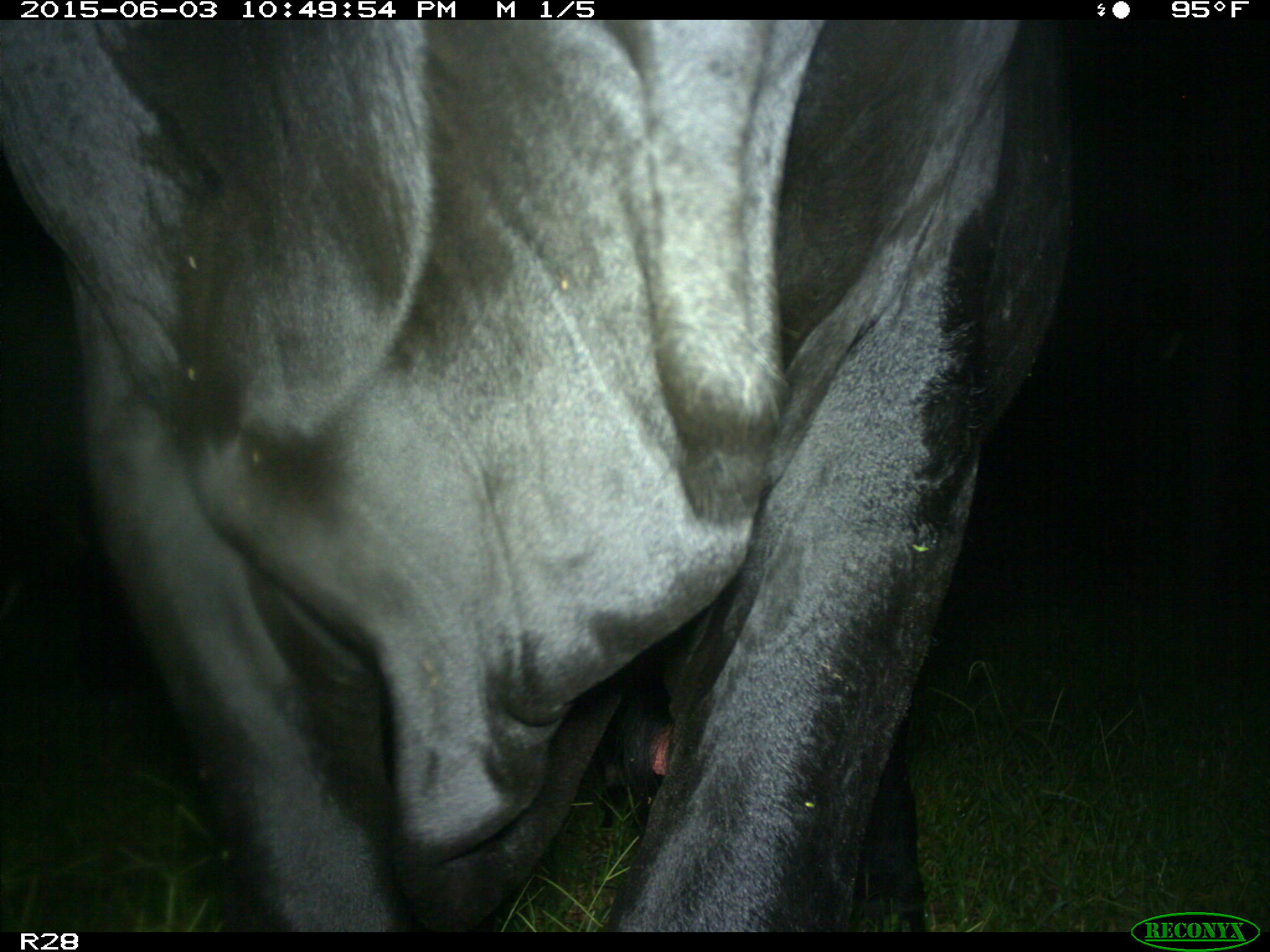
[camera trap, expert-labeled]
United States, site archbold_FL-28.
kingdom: Animalia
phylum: Chordata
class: Mammalia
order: Artiodactyla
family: Bovidae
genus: Bos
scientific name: Bos taurus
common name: domestic cow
Bos taurus (domestic cow).